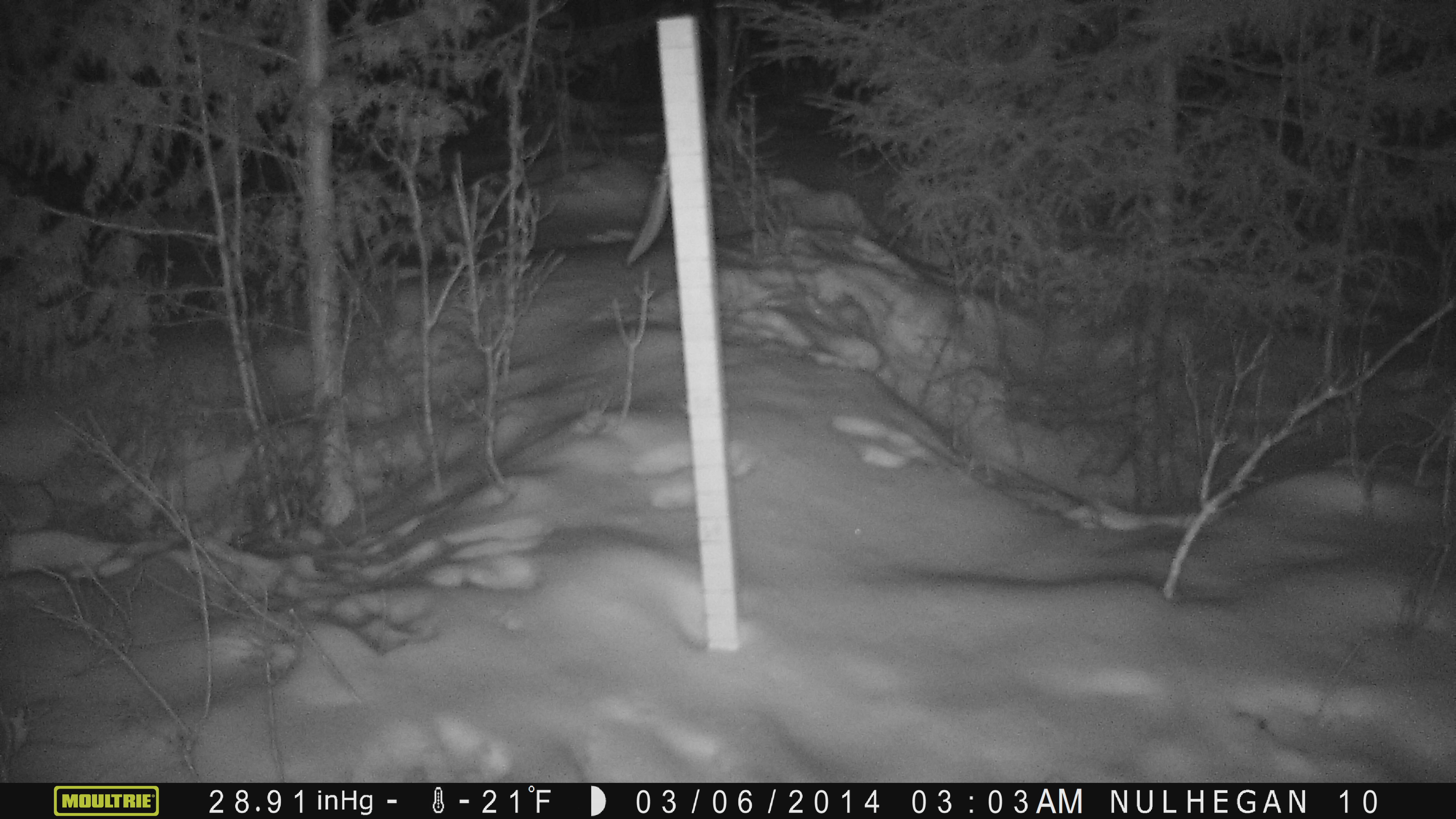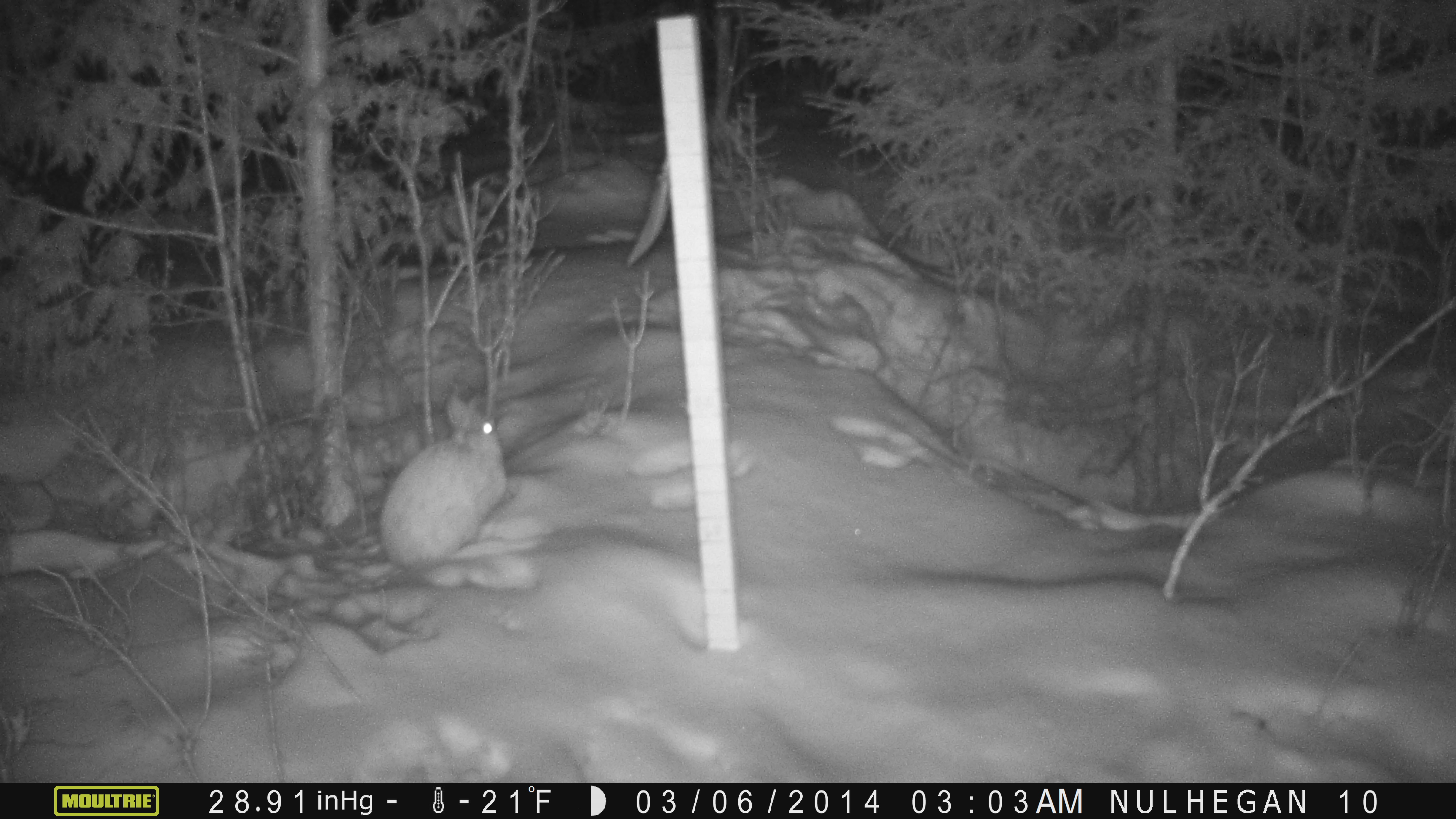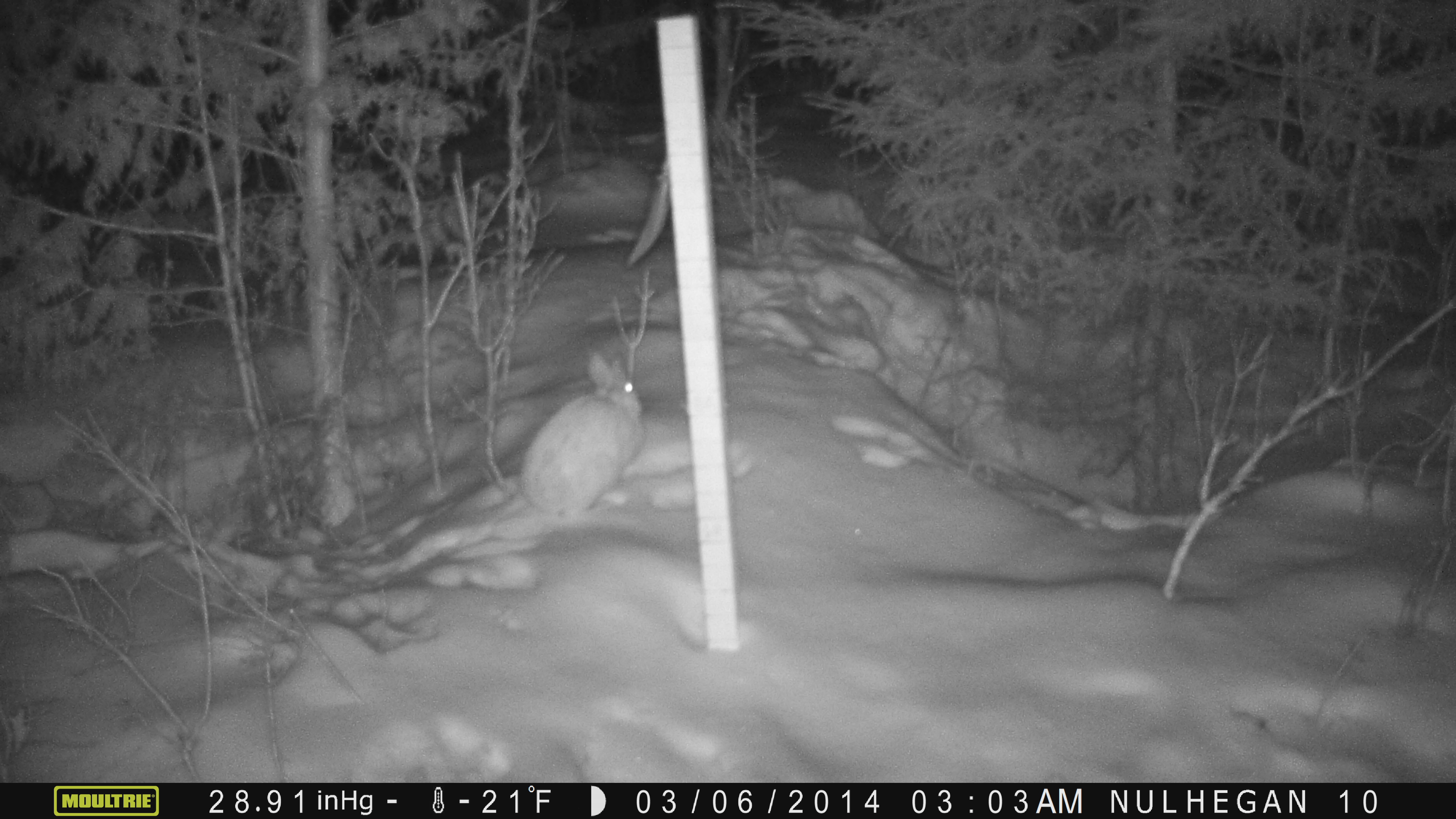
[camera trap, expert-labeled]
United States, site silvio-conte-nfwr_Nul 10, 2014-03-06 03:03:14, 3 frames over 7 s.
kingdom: Animalia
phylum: Chordata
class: Mammalia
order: Lagomorpha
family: Leporidae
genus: Lepus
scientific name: Lepus americanus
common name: snowshoe hare